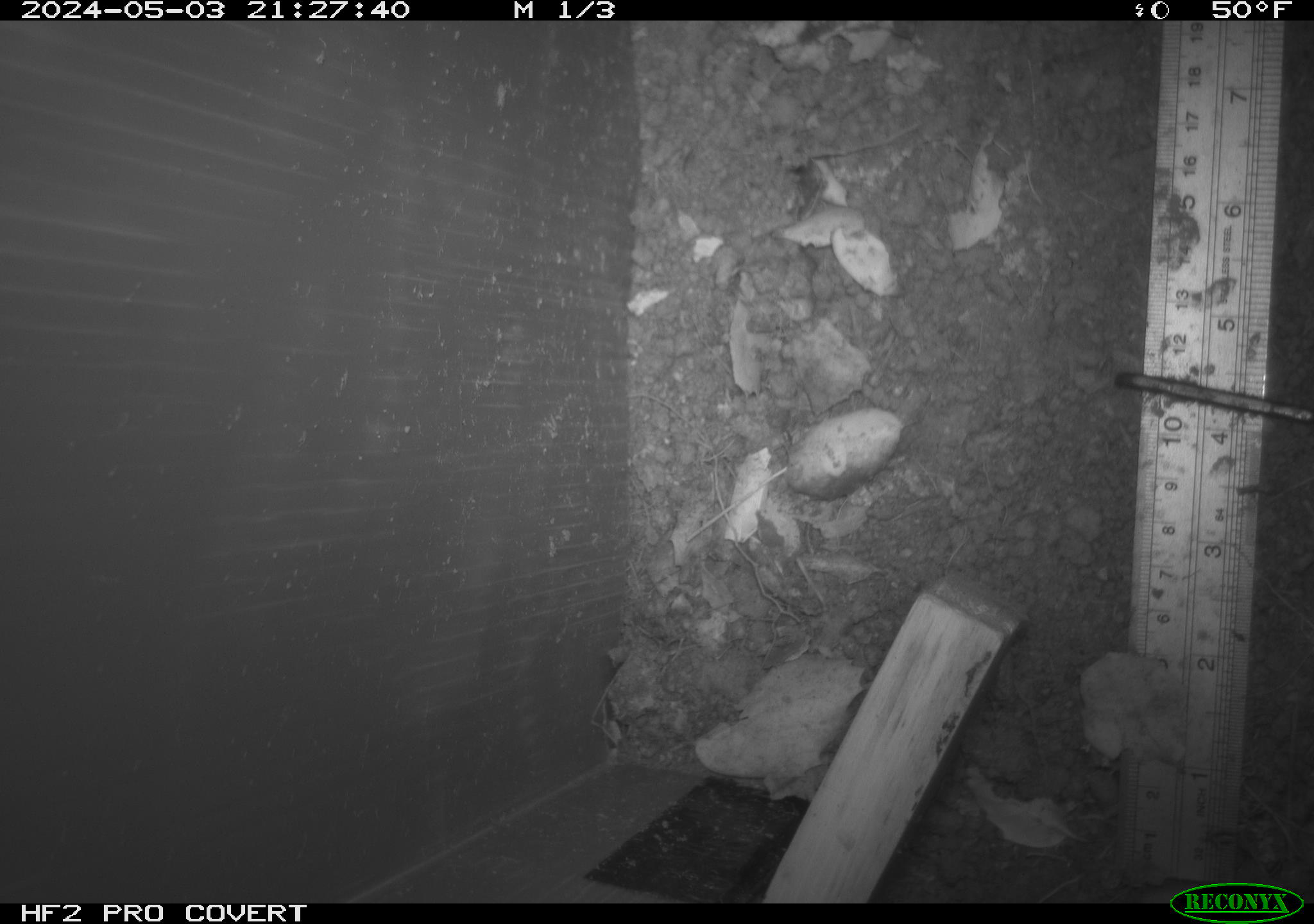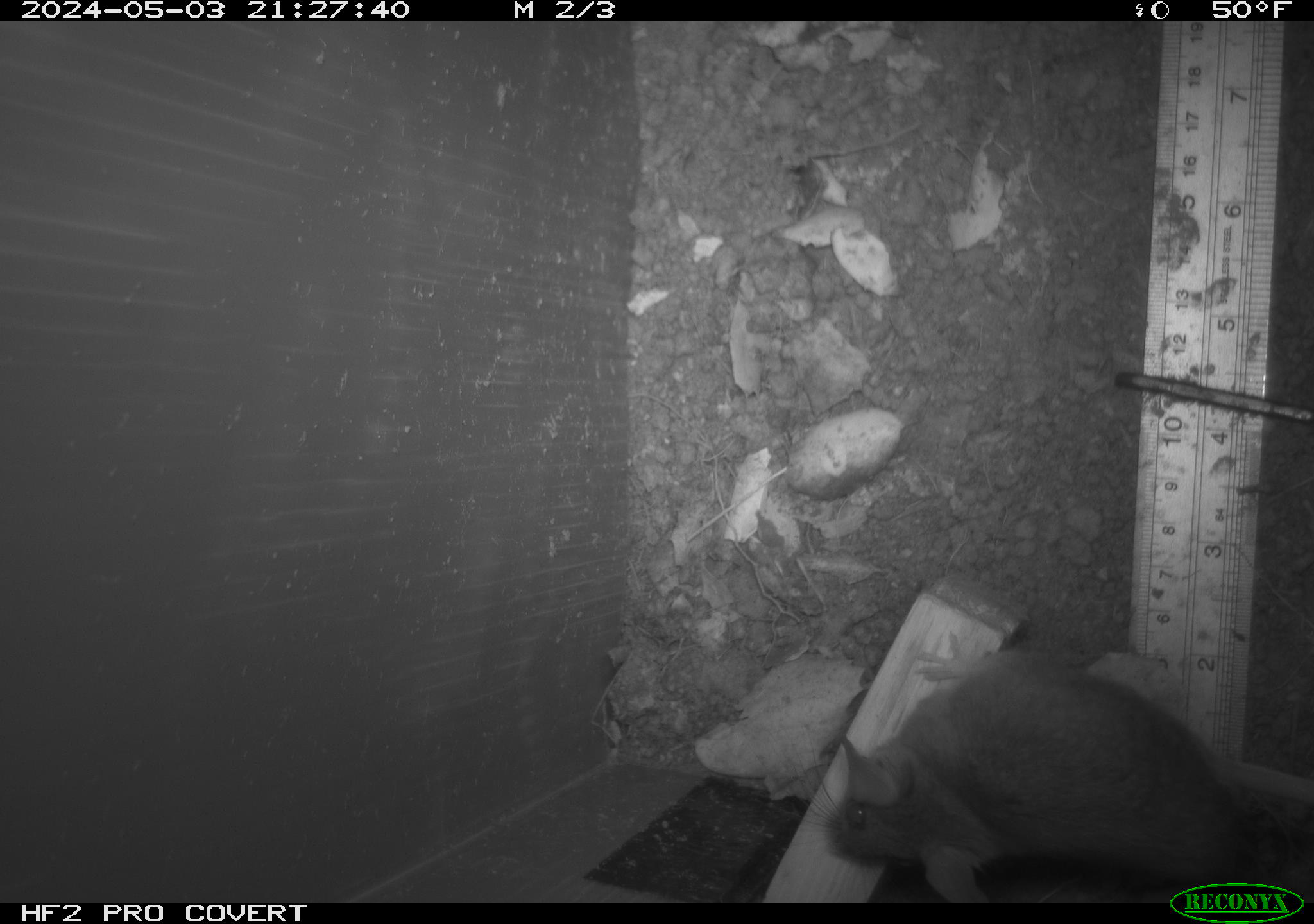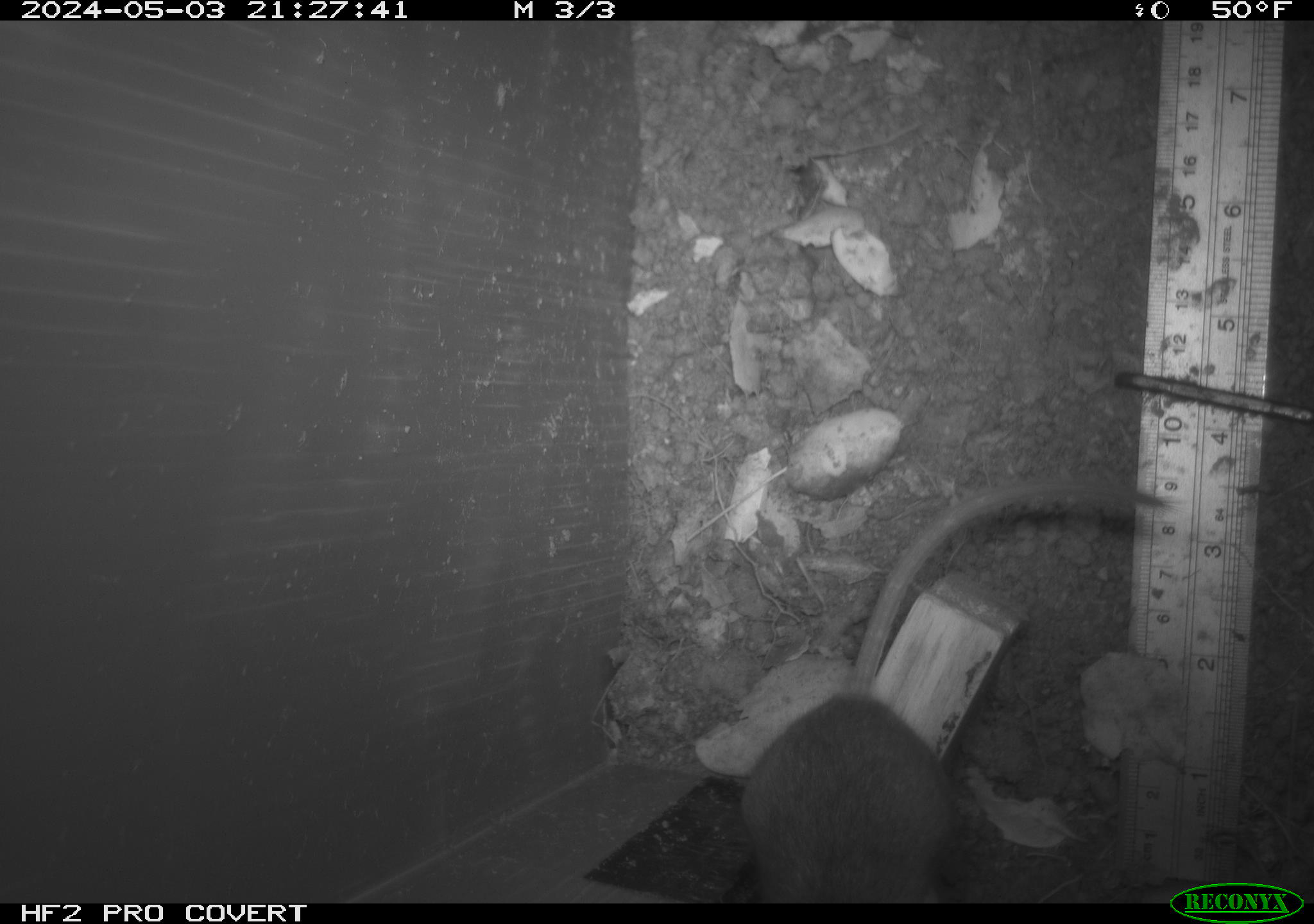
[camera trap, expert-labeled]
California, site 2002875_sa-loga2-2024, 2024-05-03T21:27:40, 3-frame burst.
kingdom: Animalia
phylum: Chordata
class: Mammalia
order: Rodentia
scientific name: Rodentia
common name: rodent